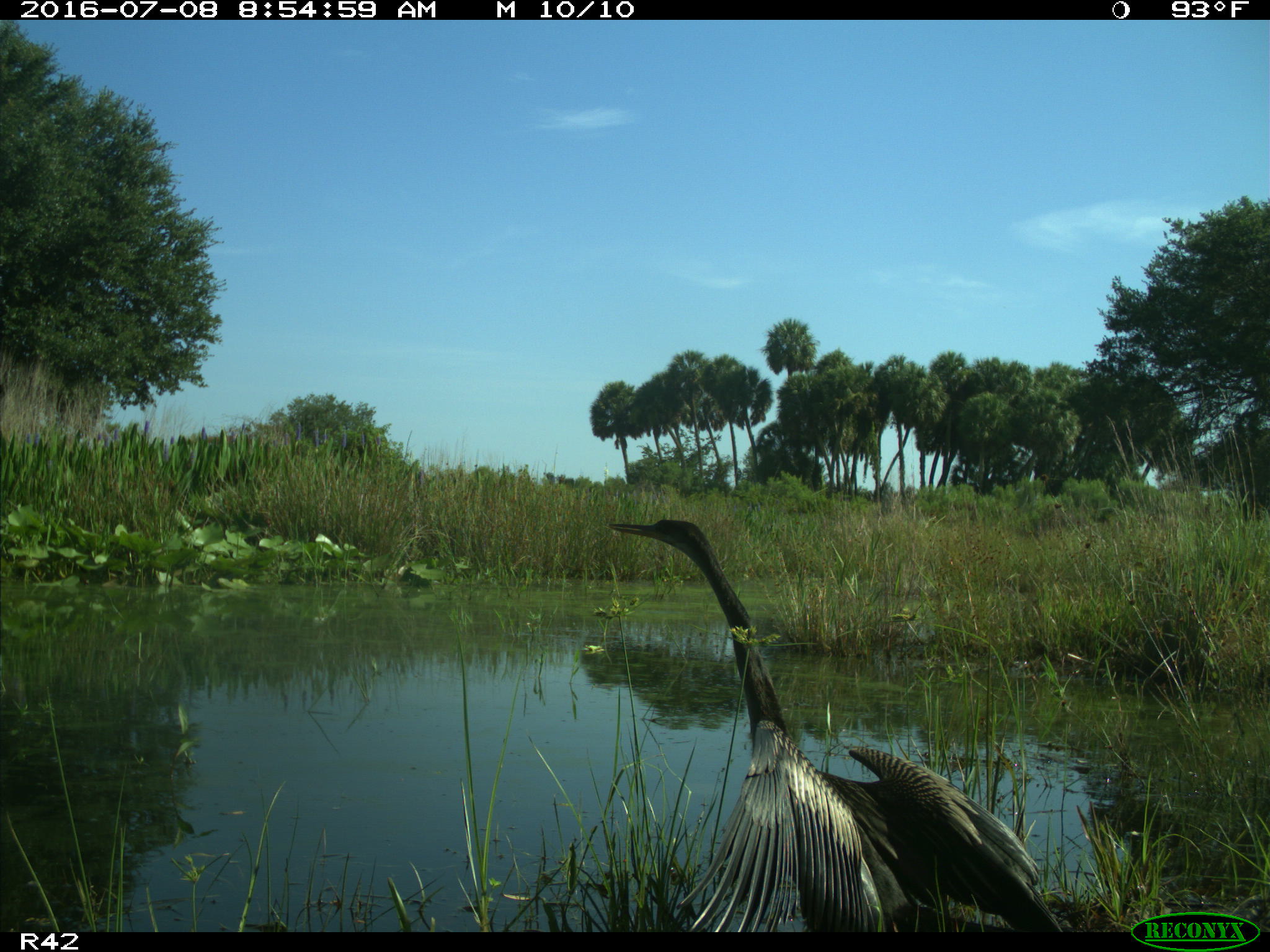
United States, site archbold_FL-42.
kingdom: Animalia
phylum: Chordata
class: Aves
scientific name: Aves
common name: birds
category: unidentified bird